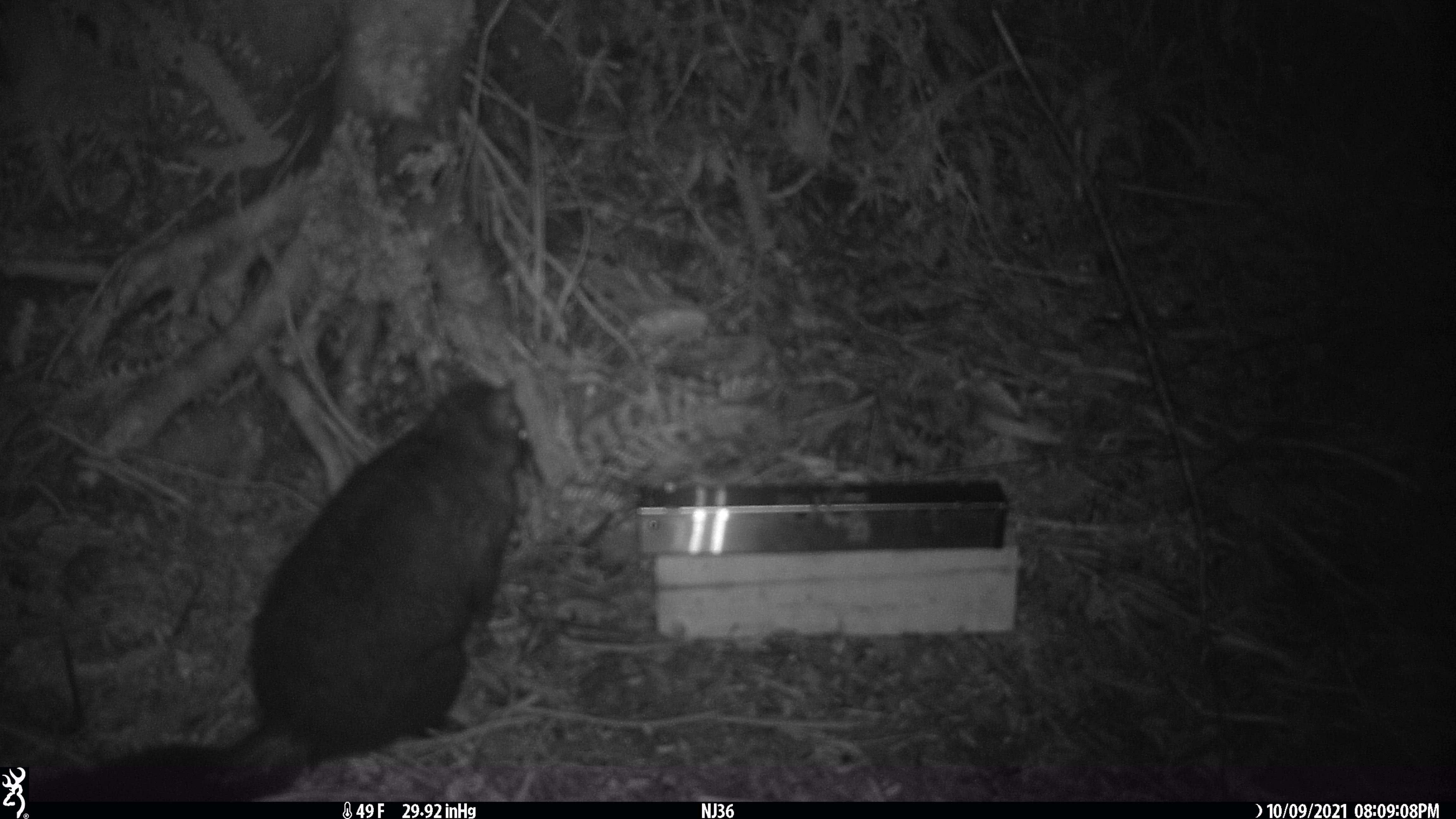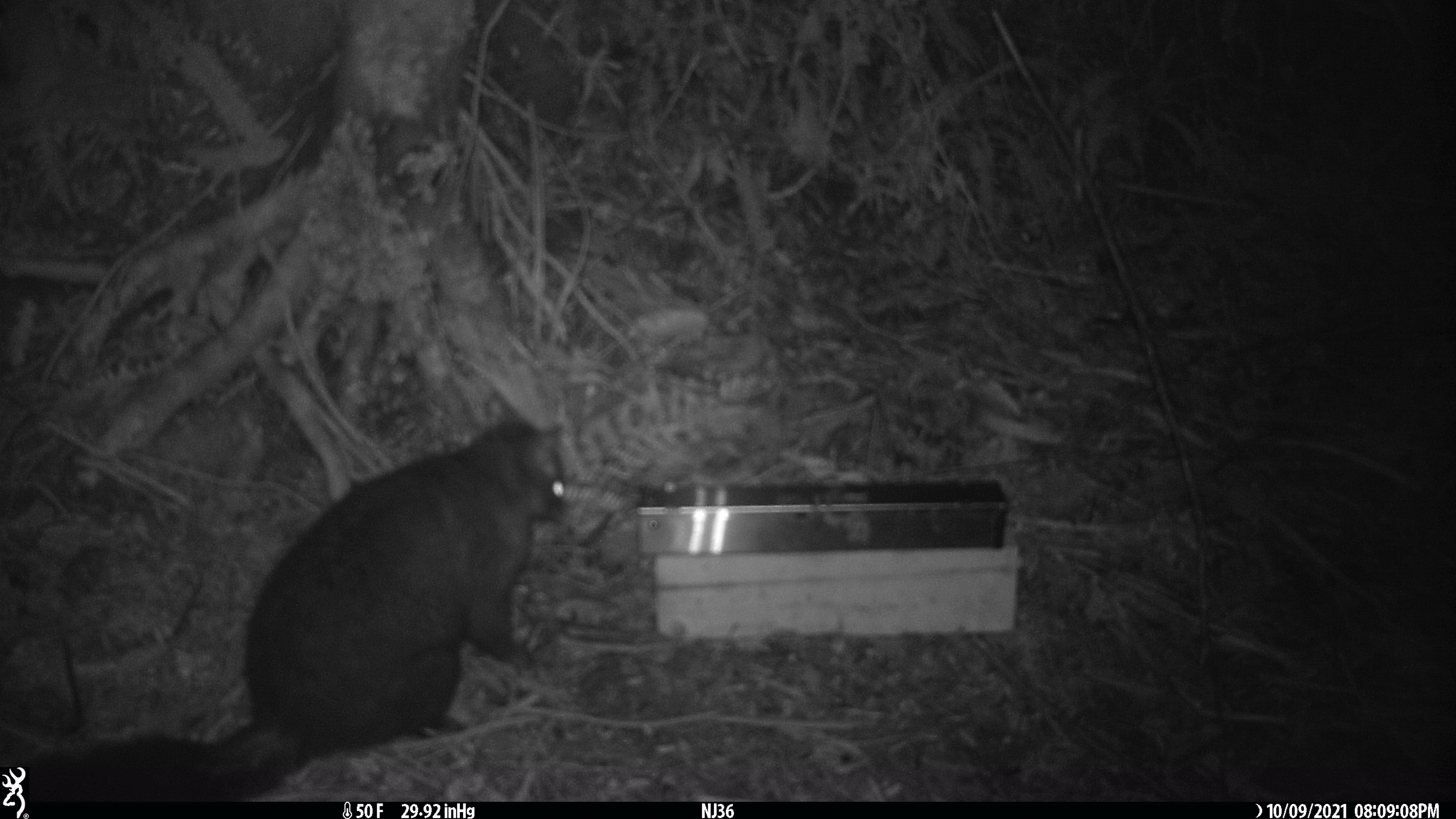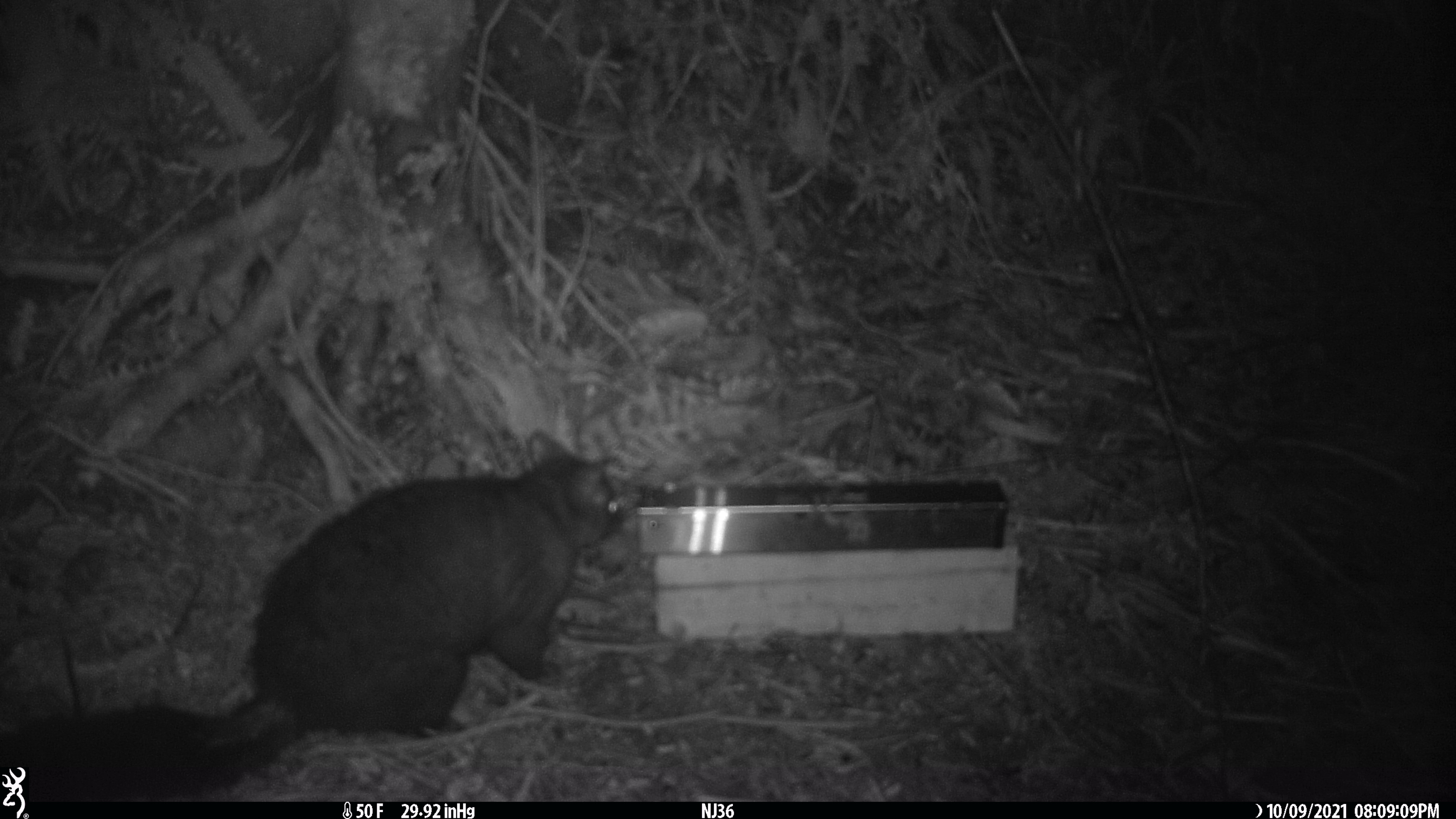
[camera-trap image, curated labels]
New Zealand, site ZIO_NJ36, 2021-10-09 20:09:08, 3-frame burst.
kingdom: Animalia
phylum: Chordata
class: Mammalia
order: Diprotodontia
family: Phalangeridae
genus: Trichosurus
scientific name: Trichosurus vulpecula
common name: common brushtail possum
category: possum